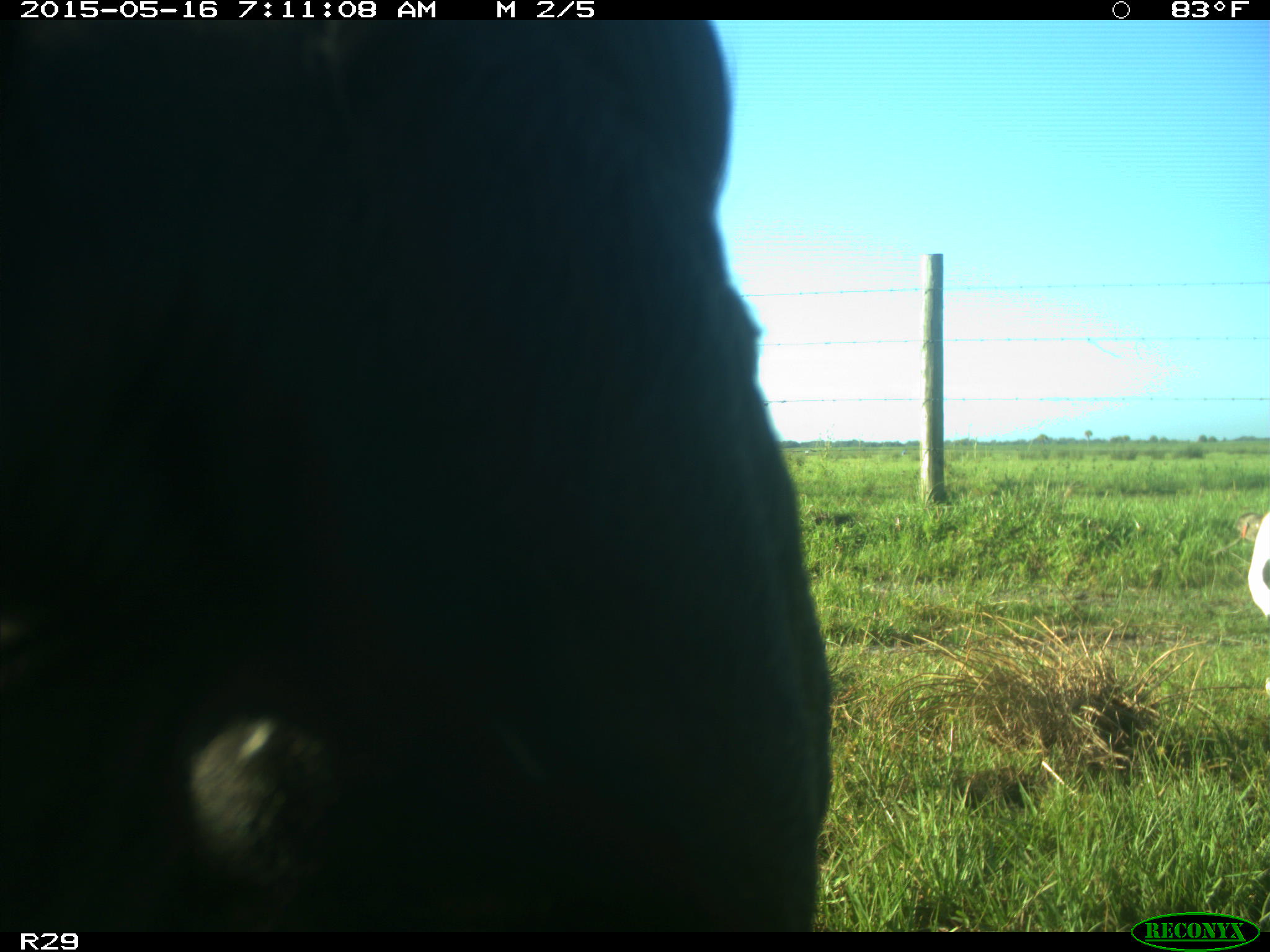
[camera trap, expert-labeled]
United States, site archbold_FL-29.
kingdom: Animalia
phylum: Chordata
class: Mammalia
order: Artiodactyla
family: Bovidae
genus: Bos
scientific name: Bos taurus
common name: domestic cow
Bos taurus (domestic cow).